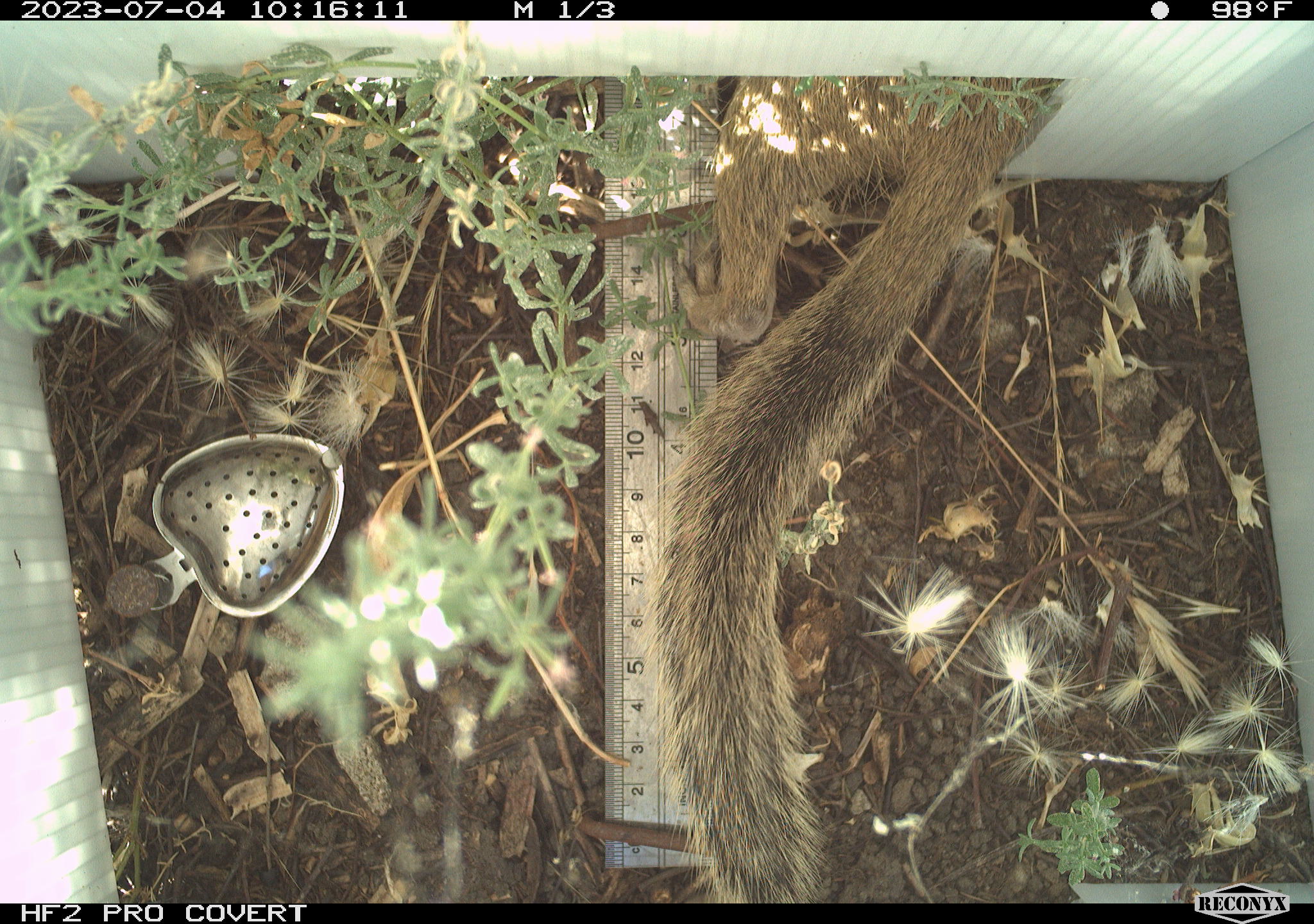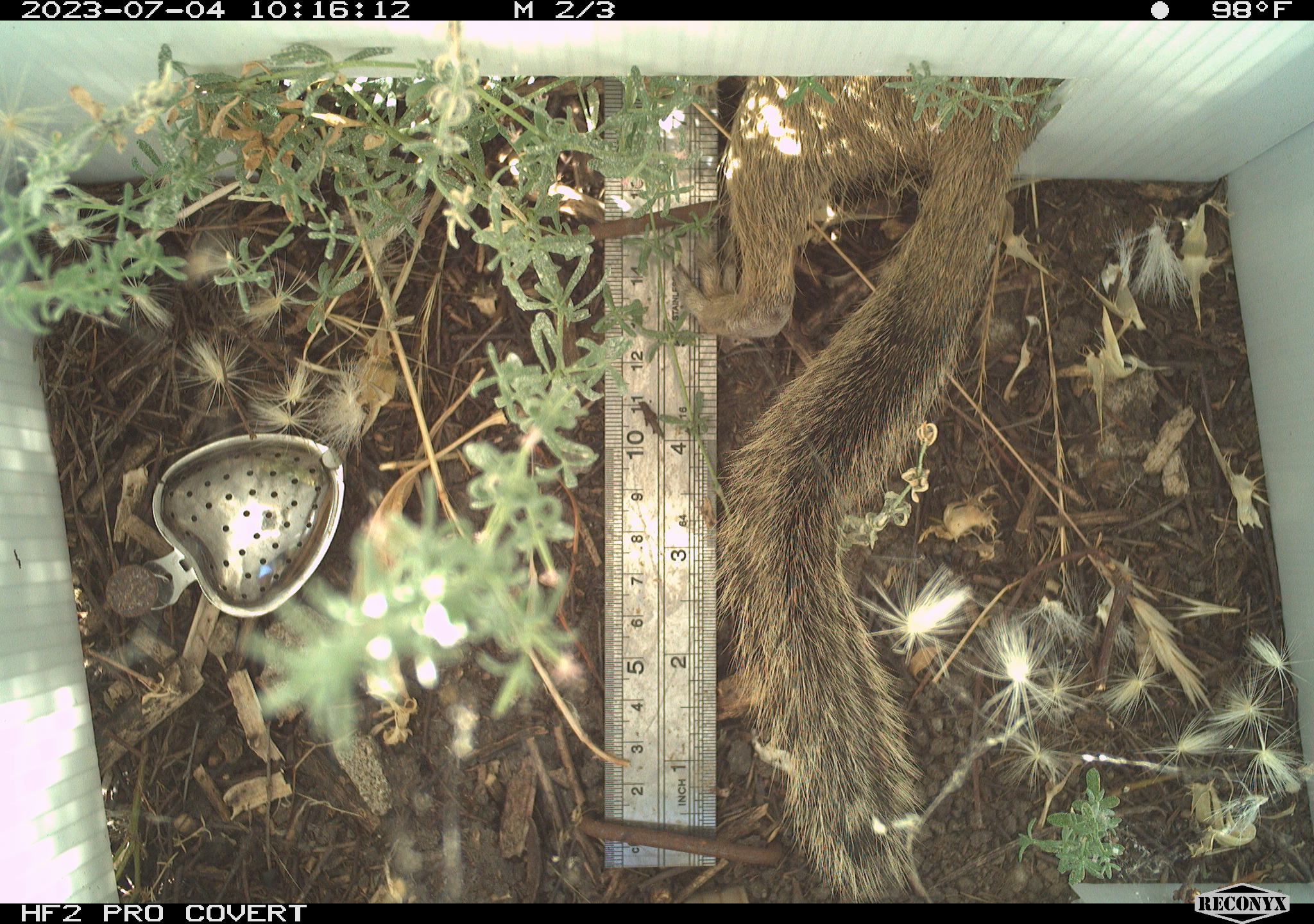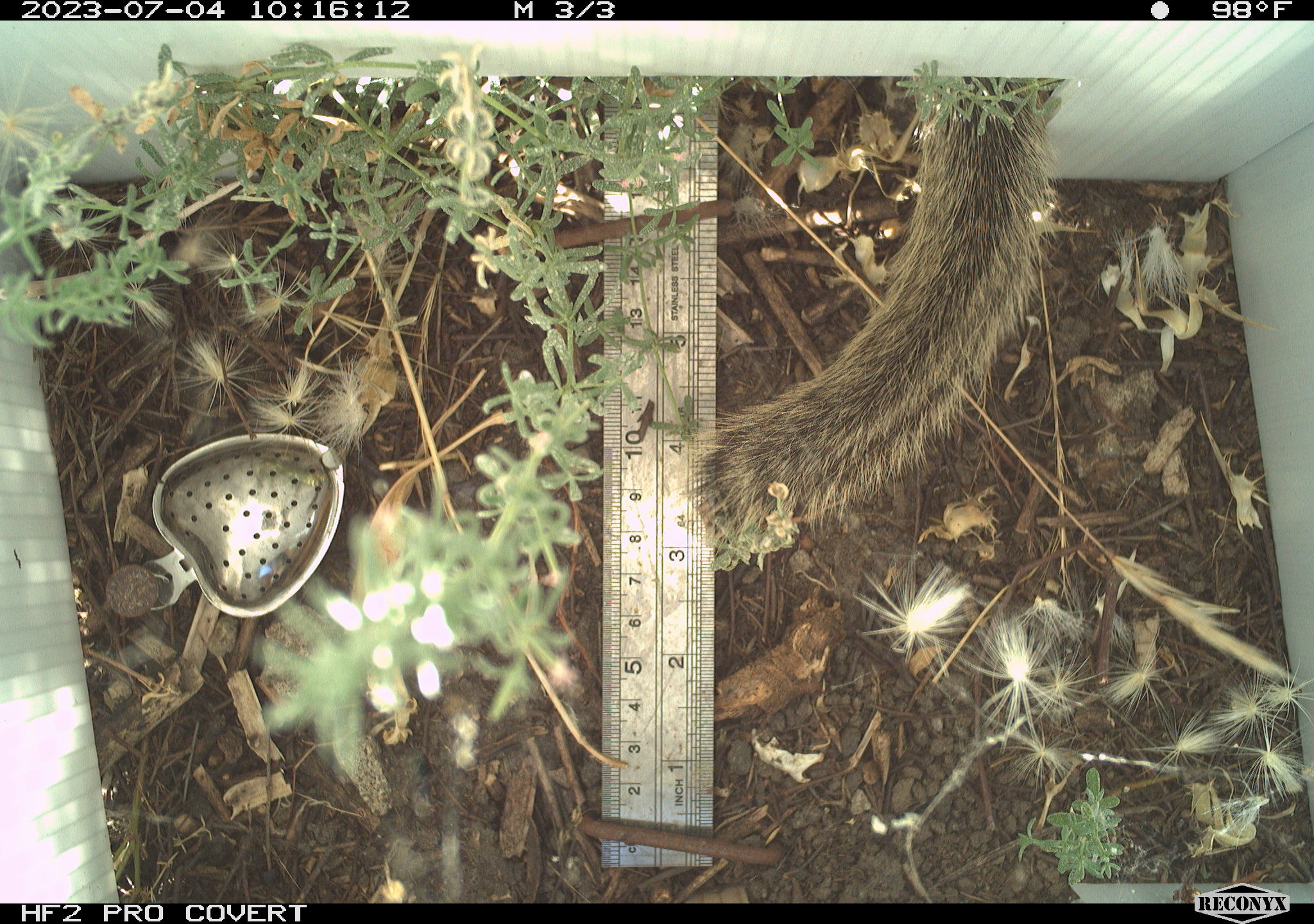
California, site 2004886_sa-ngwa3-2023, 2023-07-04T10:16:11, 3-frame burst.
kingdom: Animalia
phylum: Chordata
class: Mammalia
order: Rodentia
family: Sciuridae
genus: Otospermophilus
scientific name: Otospermophilus beecheyi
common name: california ground squirrel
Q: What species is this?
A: California ground squirrel (Otospermophilus beecheyi).